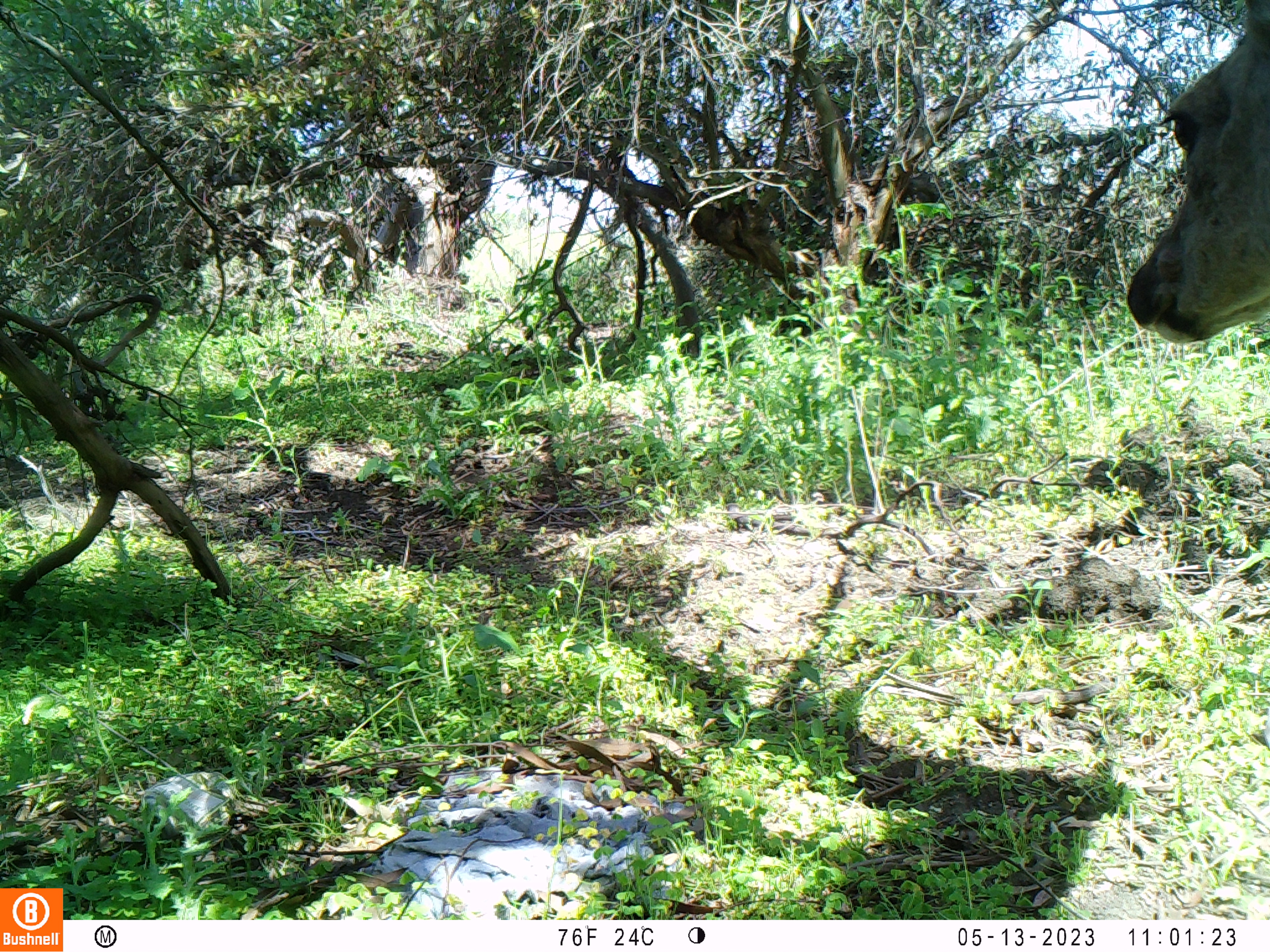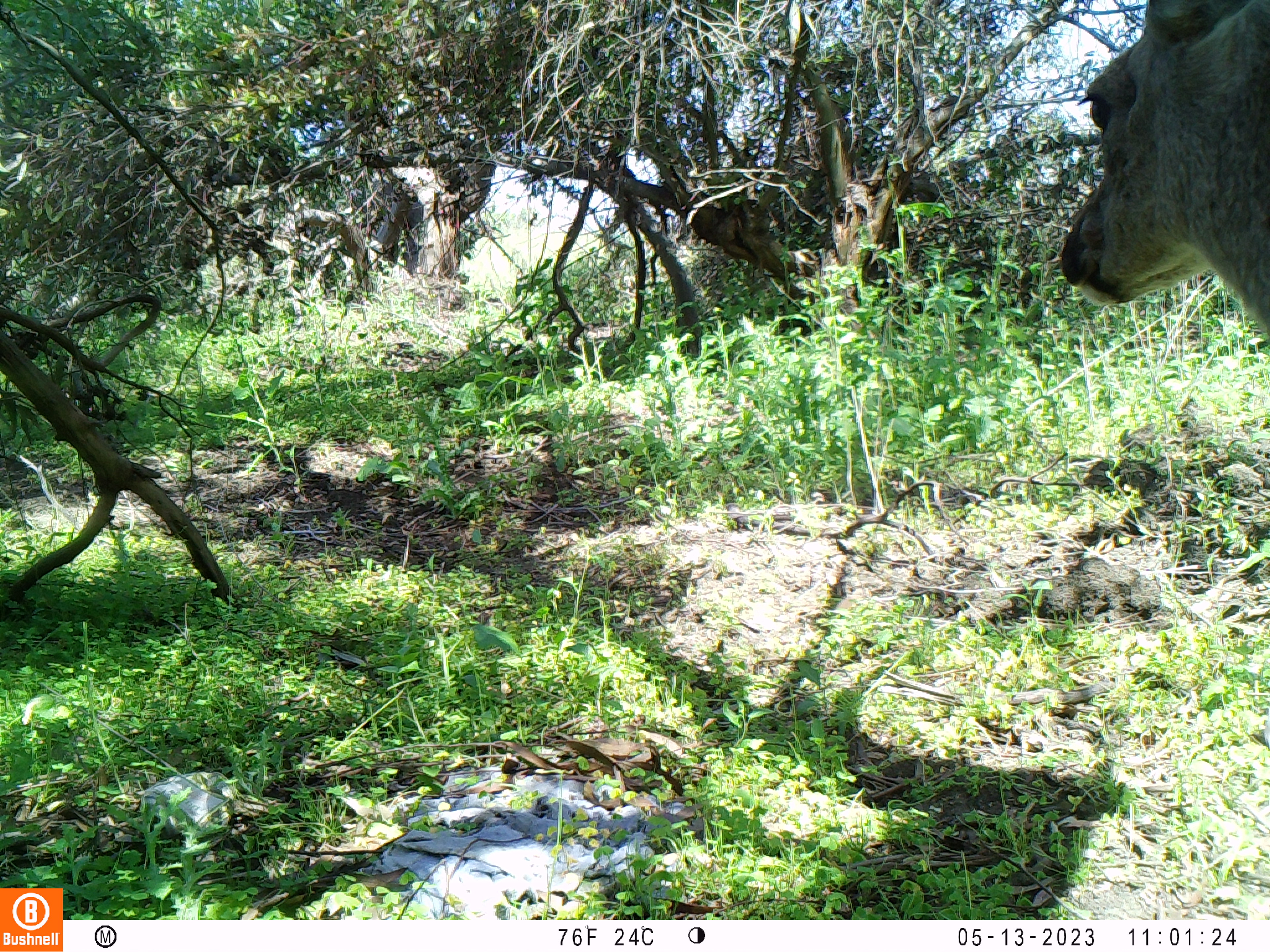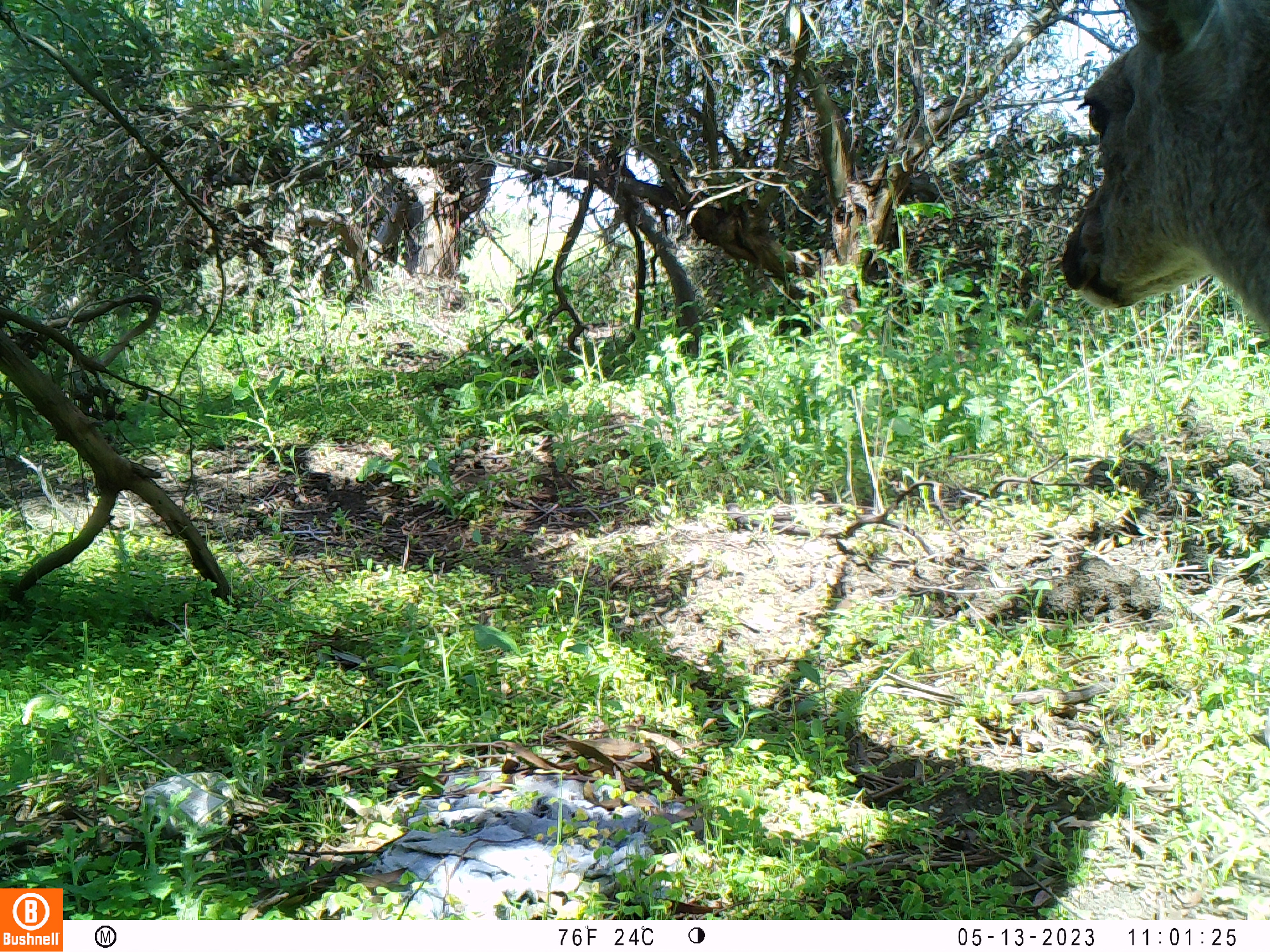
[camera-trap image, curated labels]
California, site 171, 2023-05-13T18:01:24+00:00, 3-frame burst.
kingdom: Animalia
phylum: Chordata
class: Mammalia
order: Artiodactyla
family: Cervidae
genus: Odocoileus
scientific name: Odocoileus hemionus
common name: mule deer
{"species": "mule deer (Odocoileus hemionus)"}